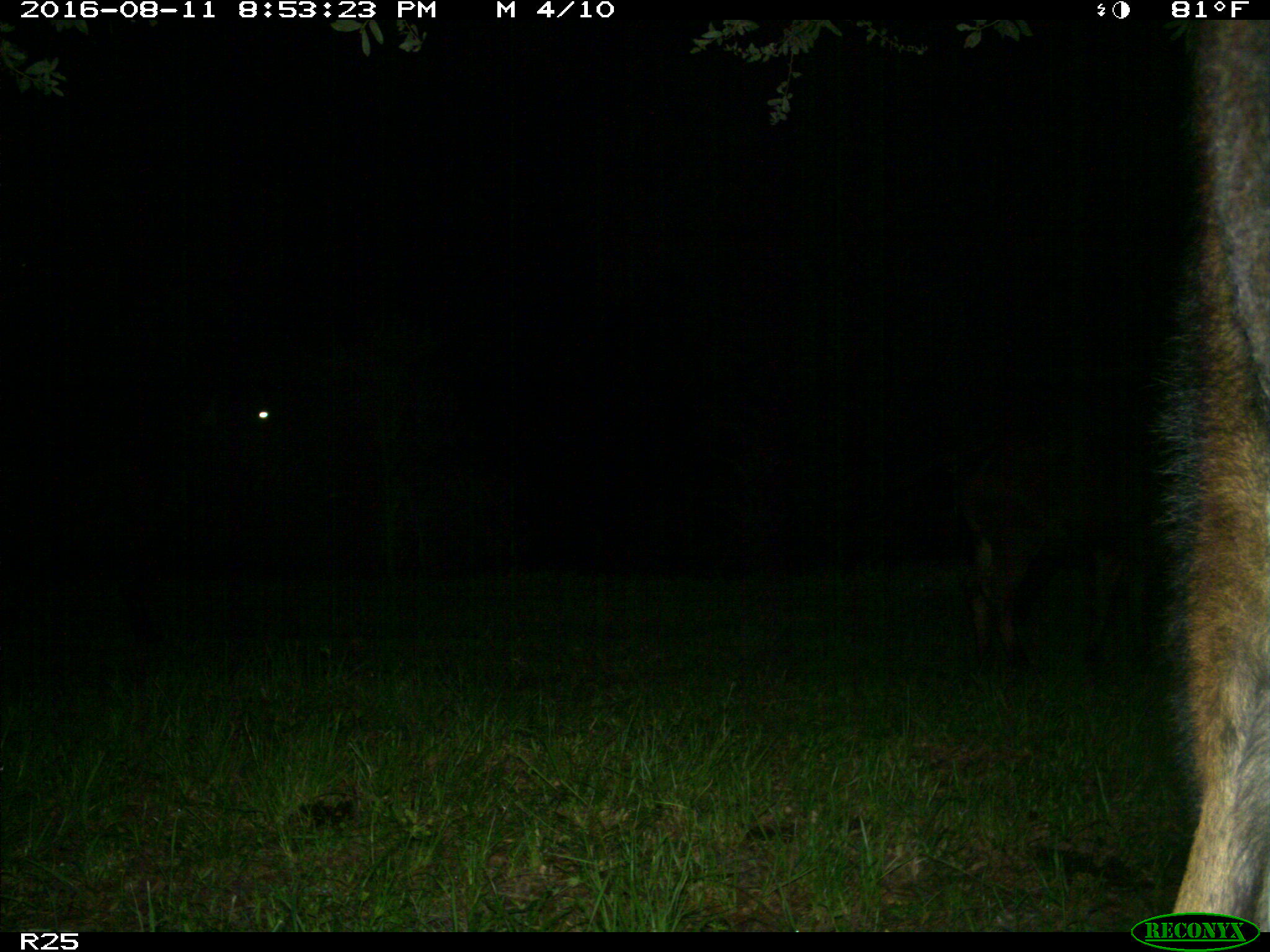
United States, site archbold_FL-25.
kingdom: Animalia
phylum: Chordata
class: Mammalia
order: Artiodactyla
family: Bovidae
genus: Bos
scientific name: Bos taurus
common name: domestic cow